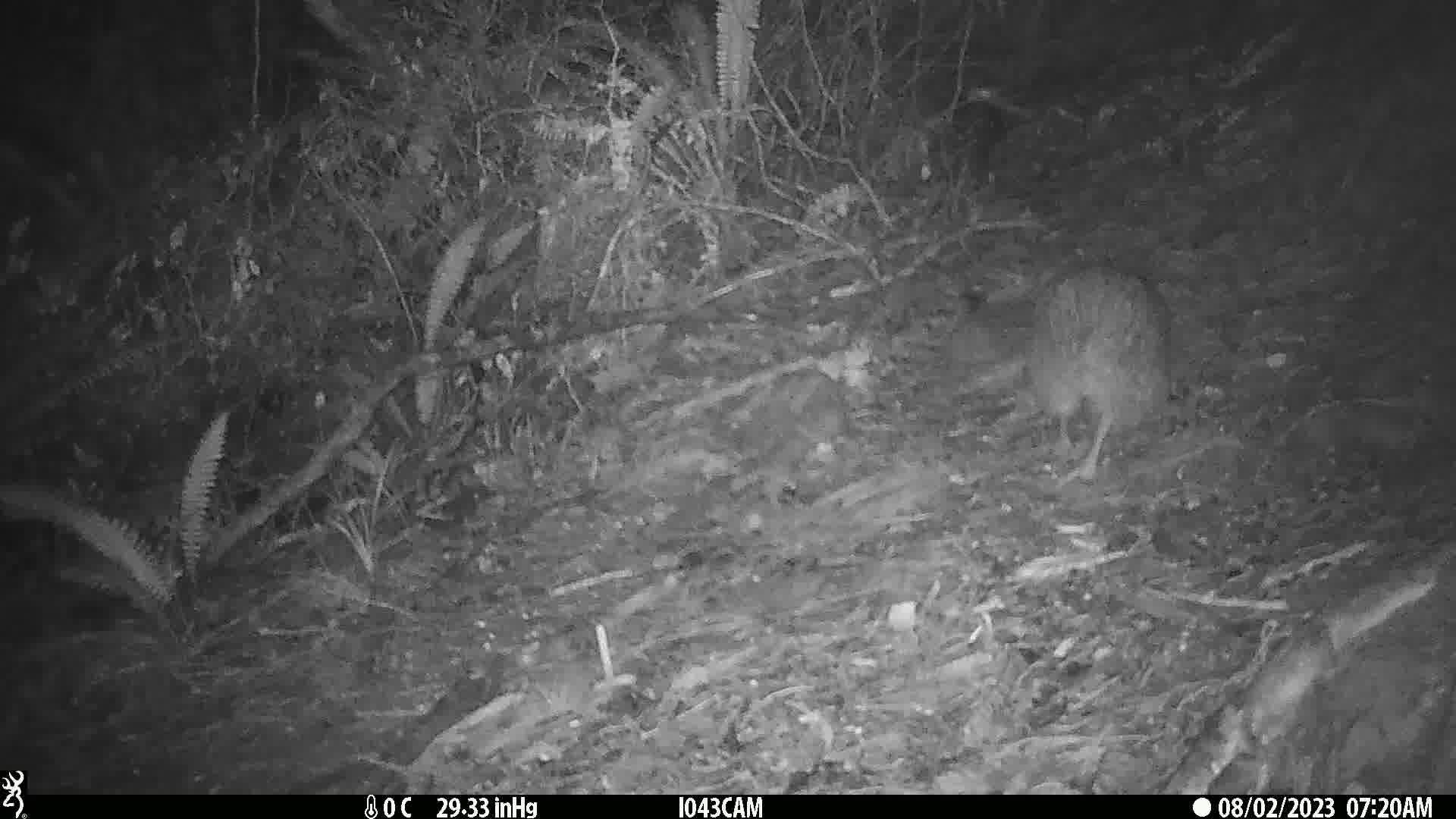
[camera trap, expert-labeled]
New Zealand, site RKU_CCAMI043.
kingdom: Animalia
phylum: Chordata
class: Aves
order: Apterygiformes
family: Apterygidae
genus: Apteryx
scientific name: Apteryx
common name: kiwi